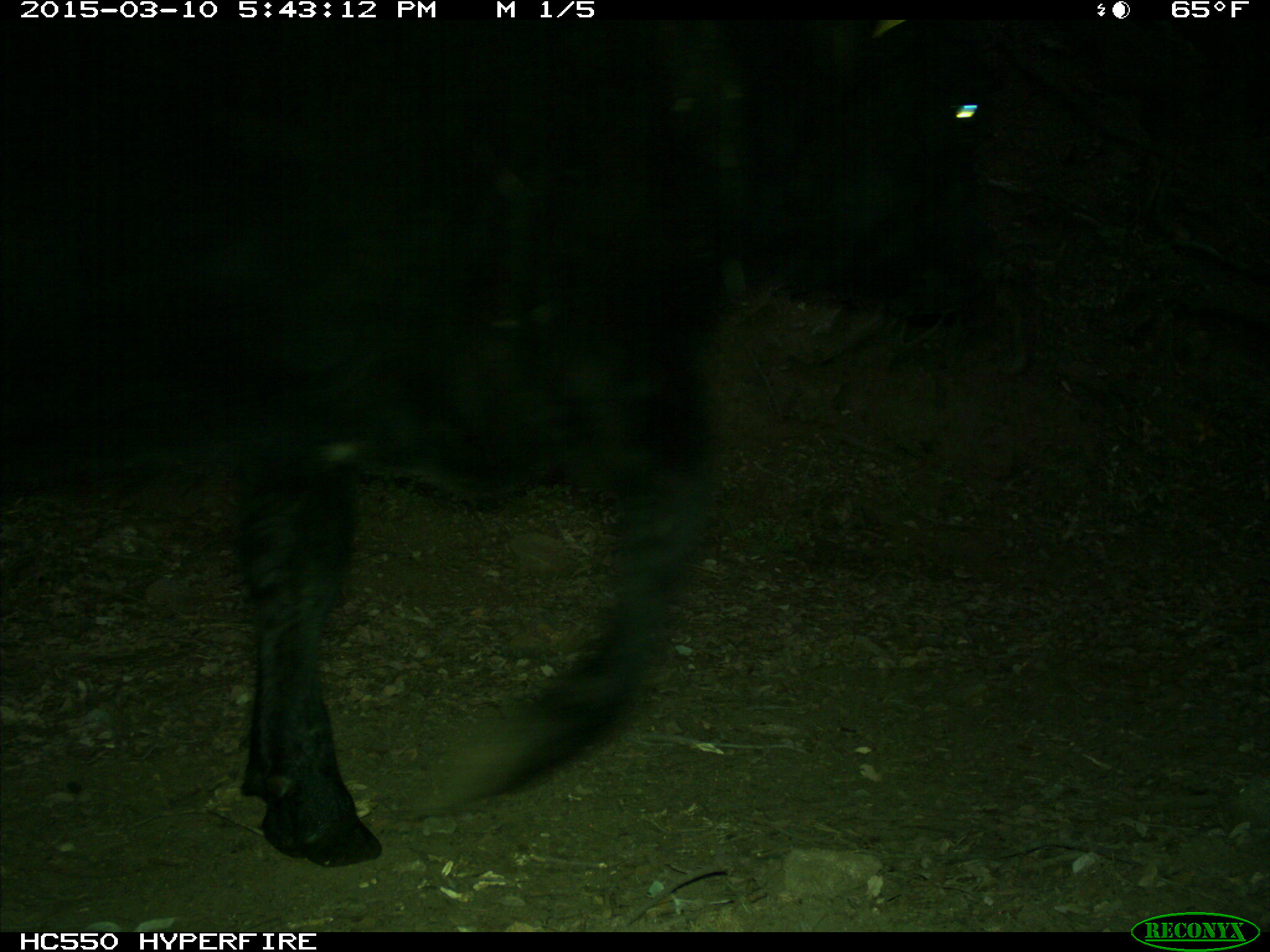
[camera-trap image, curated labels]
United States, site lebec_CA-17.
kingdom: Animalia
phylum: Chordata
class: Mammalia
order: Artiodactyla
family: Bovidae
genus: Bos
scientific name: Bos taurus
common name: domestic cow